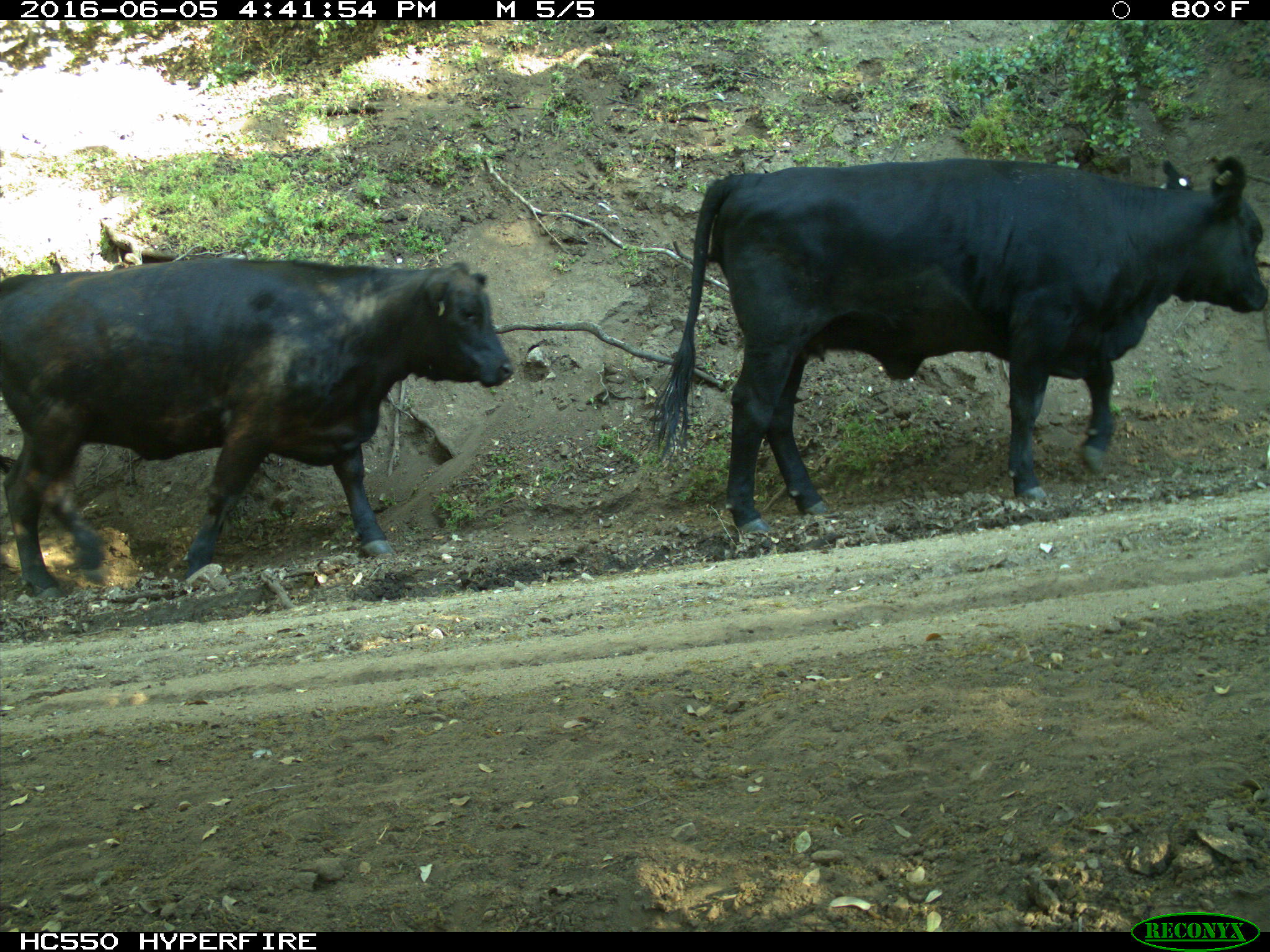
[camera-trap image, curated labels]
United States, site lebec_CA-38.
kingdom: Animalia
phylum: Chordata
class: Mammalia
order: Artiodactyla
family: Bovidae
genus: Bos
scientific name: Bos taurus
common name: domestic cow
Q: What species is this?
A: Bos taurus (domestic cow).